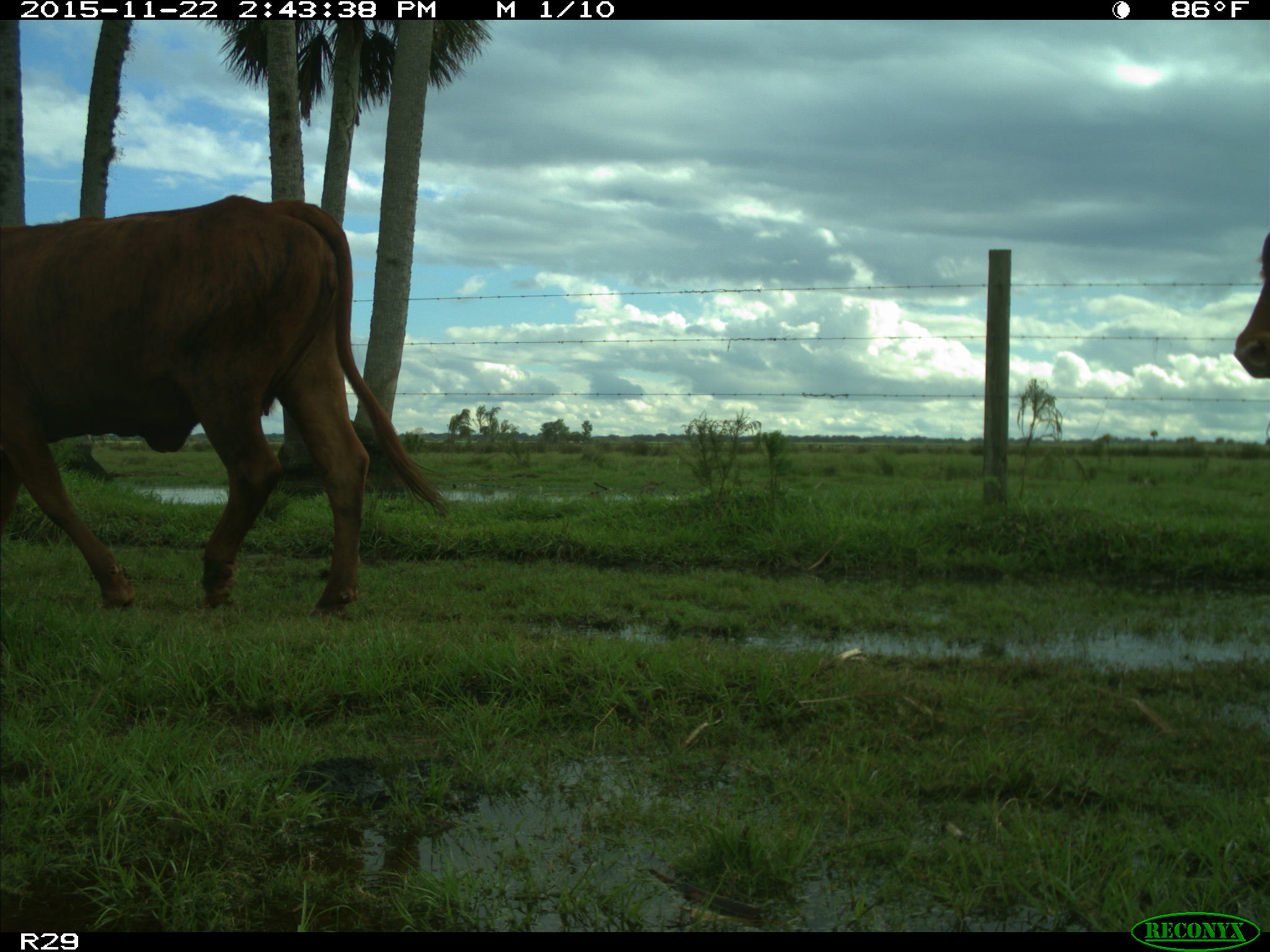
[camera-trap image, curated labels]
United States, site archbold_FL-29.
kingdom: Animalia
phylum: Chordata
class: Mammalia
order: Artiodactyla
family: Bovidae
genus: Bos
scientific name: Bos taurus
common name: domestic cow